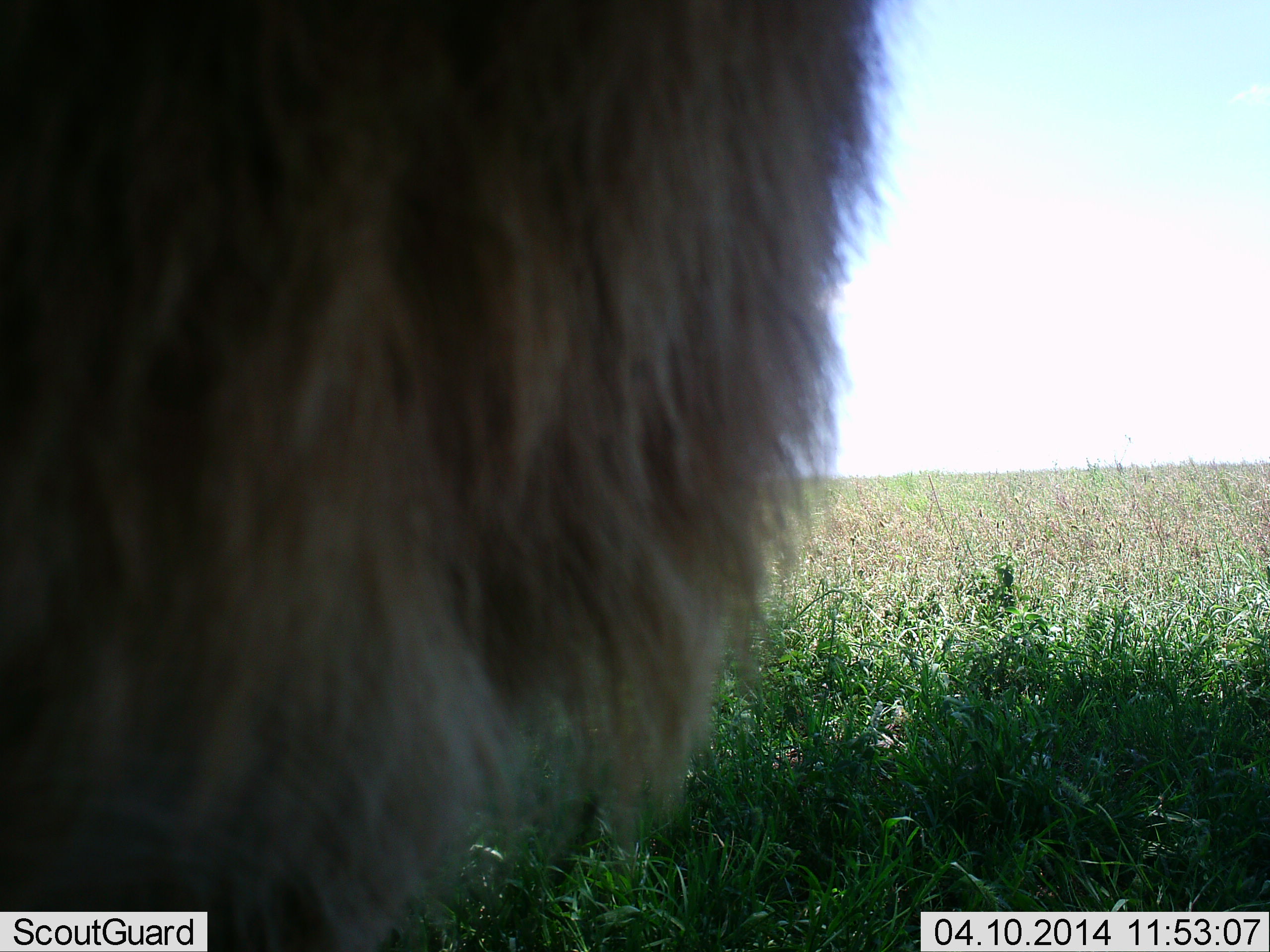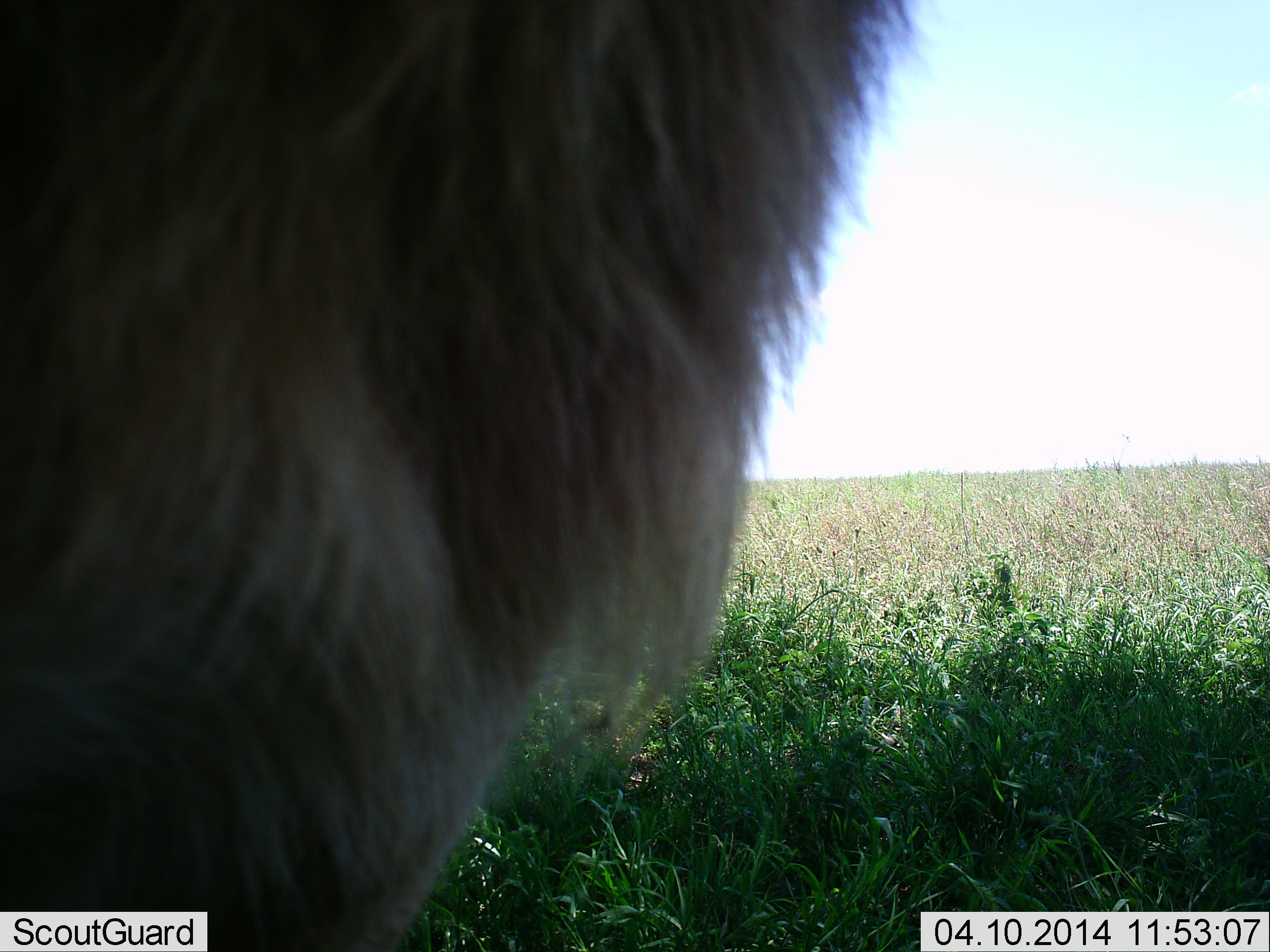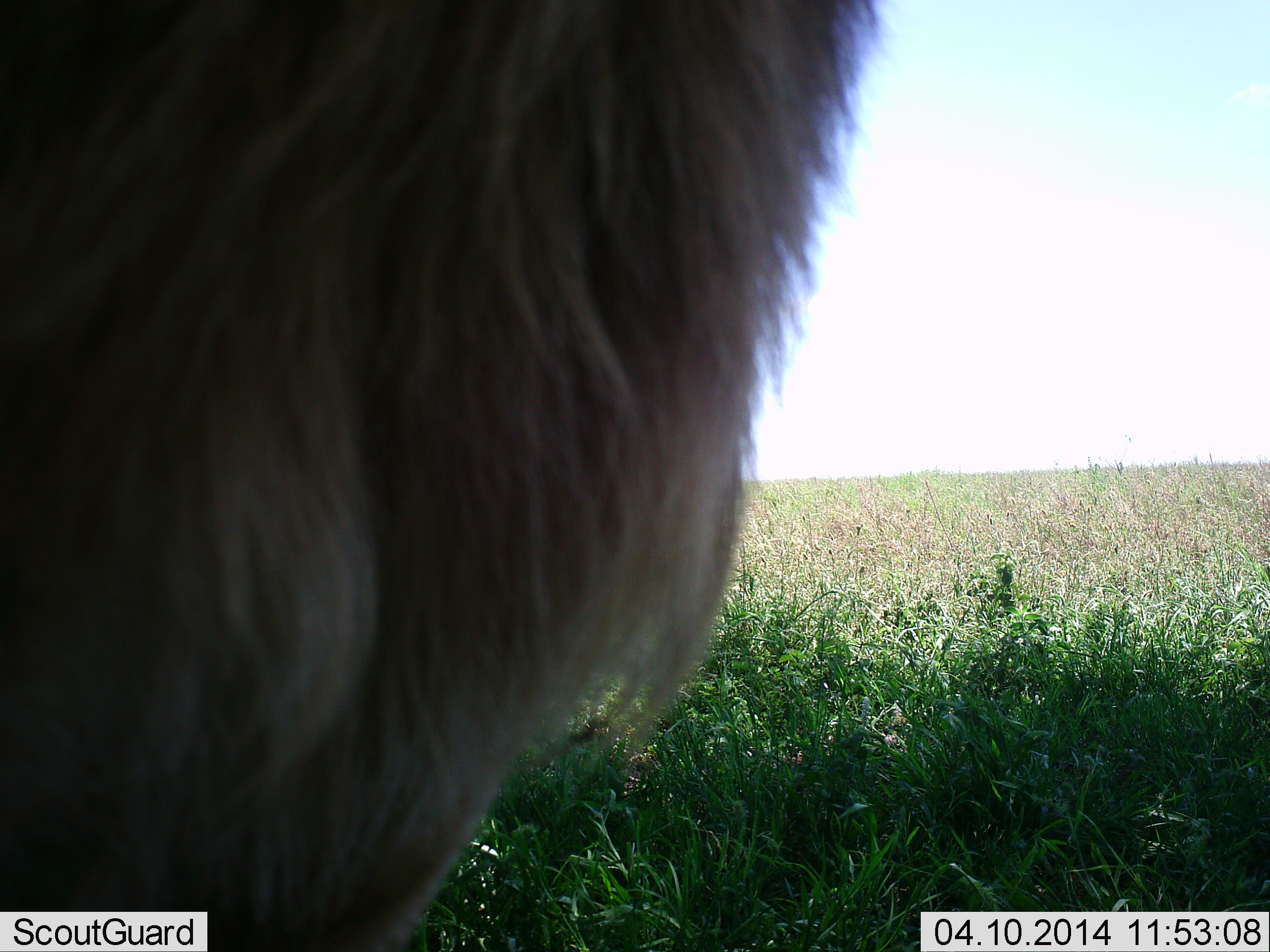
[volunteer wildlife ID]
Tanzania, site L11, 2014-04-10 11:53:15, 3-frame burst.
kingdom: Animalia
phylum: Chordata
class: Mammalia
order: Carnivora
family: Felidae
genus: Panthera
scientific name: Panthera leo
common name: lion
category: lionmale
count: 1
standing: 90%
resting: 0%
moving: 10%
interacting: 0%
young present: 10%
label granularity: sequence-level